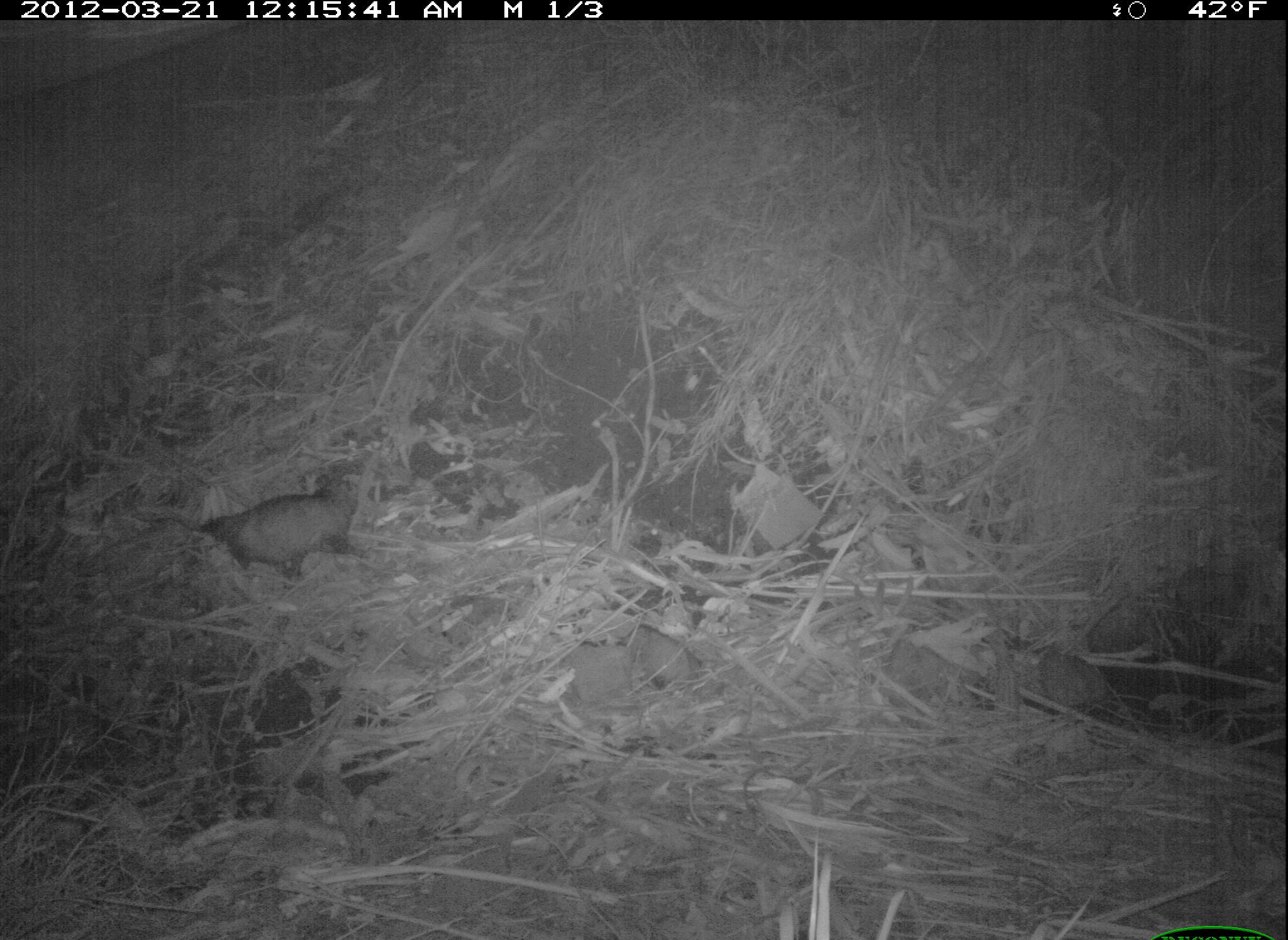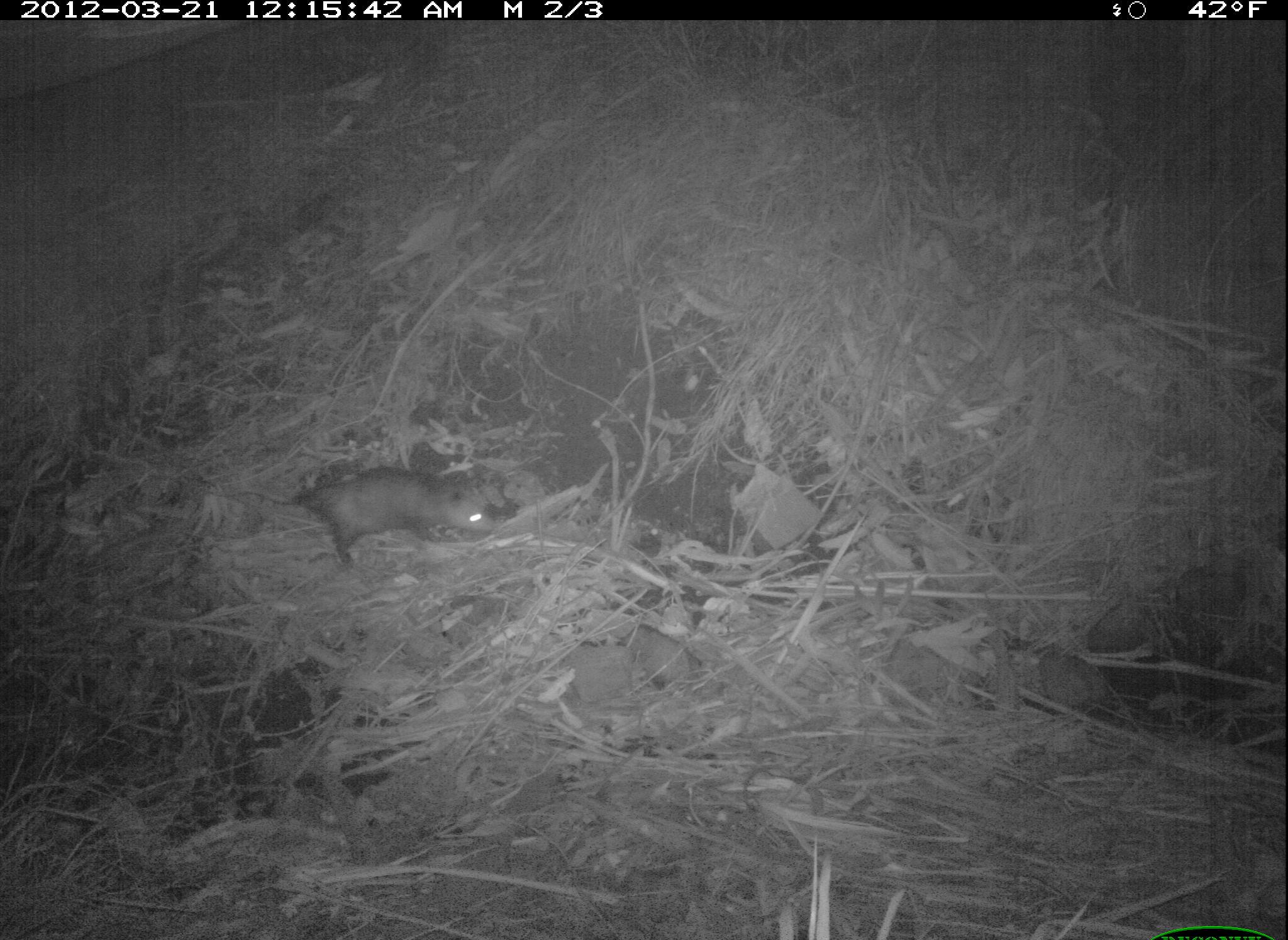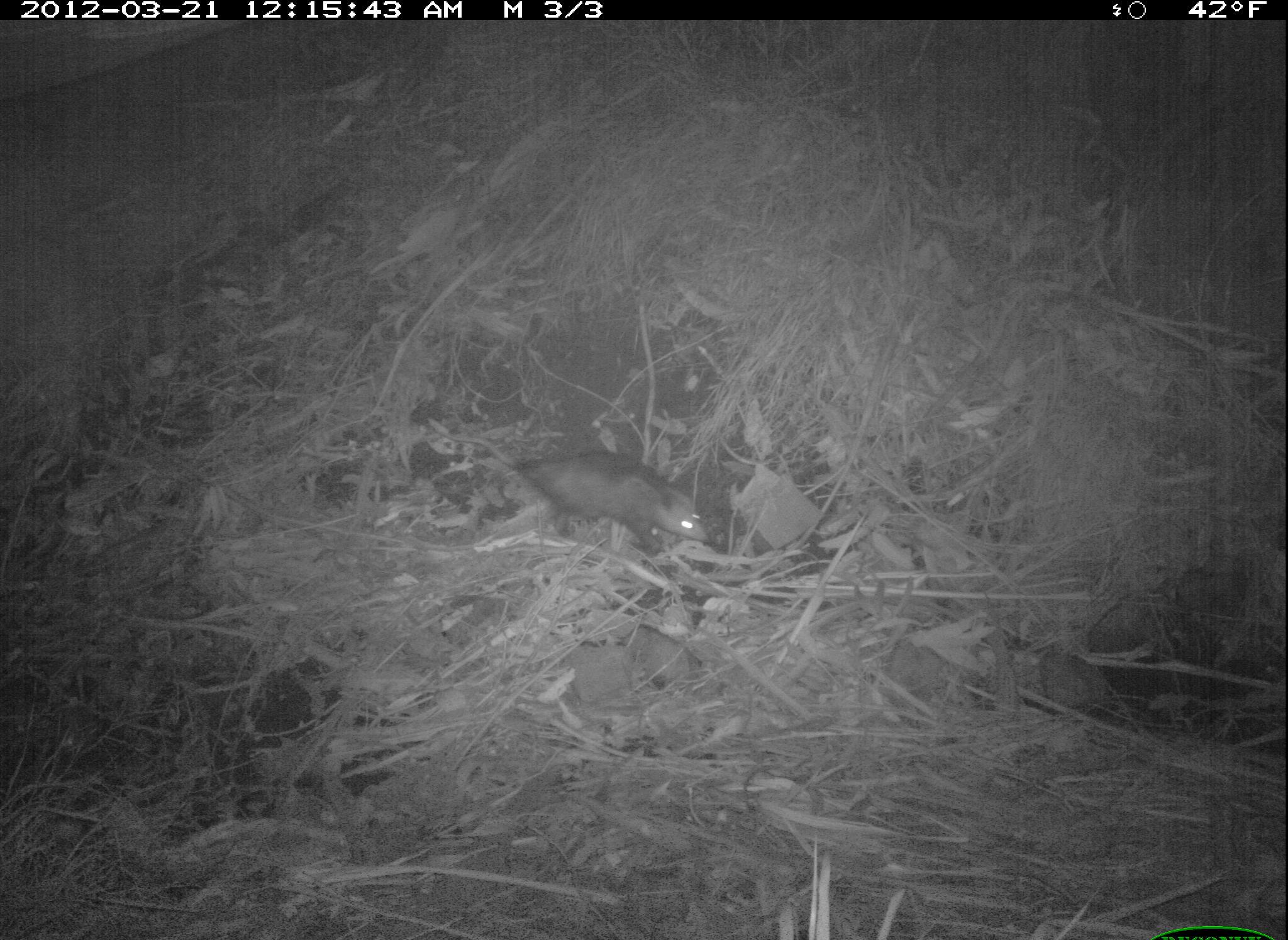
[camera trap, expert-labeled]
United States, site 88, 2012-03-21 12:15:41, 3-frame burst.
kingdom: Animalia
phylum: Chordata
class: Mammalia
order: Didelphimorphia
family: Didelphidae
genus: Didelphis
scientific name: Didelphis virginiana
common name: virginia opossum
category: opossum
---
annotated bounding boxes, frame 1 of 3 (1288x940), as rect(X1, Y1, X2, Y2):
opossum: rect(193, 469, 382, 577)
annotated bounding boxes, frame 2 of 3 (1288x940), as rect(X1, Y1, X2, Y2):
opossum: rect(277, 440, 520, 580)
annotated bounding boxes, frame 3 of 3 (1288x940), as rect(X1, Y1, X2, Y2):
opossum: rect(499, 412, 721, 567)